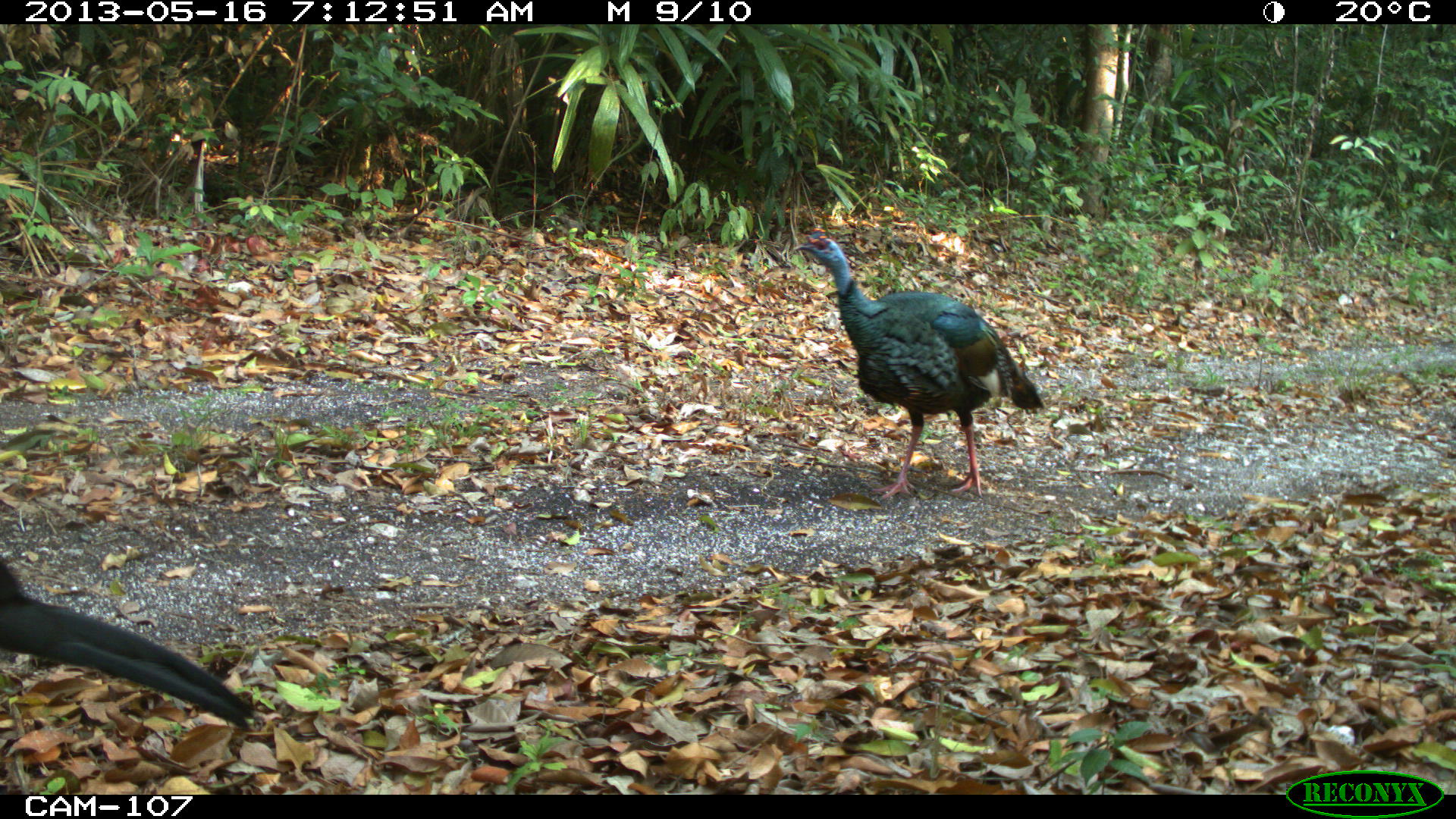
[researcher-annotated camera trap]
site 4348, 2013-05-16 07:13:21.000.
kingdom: Animalia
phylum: Chordata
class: Aves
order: Galliformes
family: Phasianidae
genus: Meleagris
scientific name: Meleagris ocellata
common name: ocellated turkey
Meleagris ocellata (ocellated turkey), count 1.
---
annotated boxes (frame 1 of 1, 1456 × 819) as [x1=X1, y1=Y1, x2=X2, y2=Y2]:
meleagris ocellata: [x1=792, y1=224, x2=1047, y2=501]; [x1=0, y1=553, x2=256, y2=736]